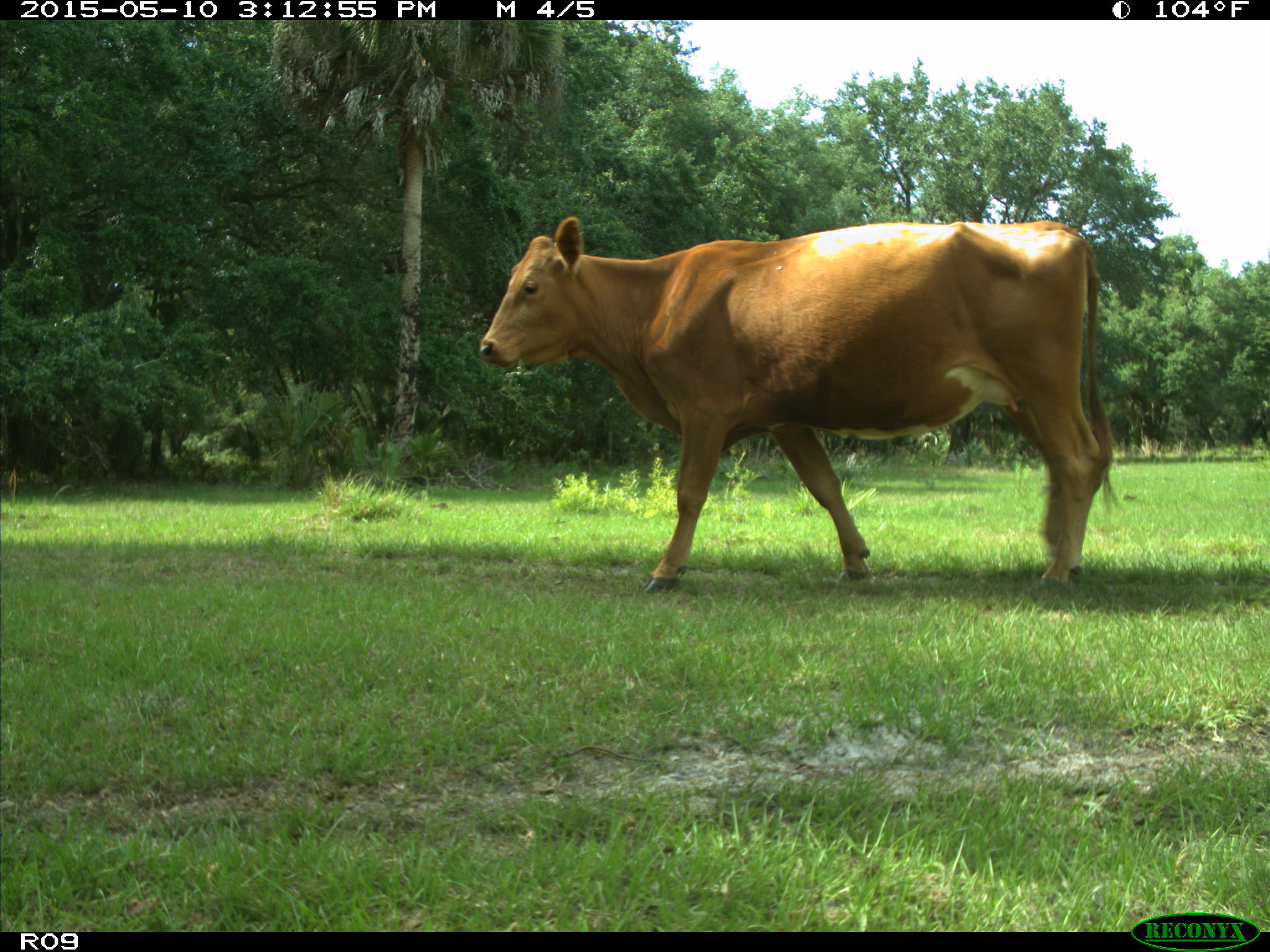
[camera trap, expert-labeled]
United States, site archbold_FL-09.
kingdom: Animalia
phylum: Chordata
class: Mammalia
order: Artiodactyla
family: Bovidae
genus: Bos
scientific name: Bos taurus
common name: domestic cow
Bos taurus (domestic cow).